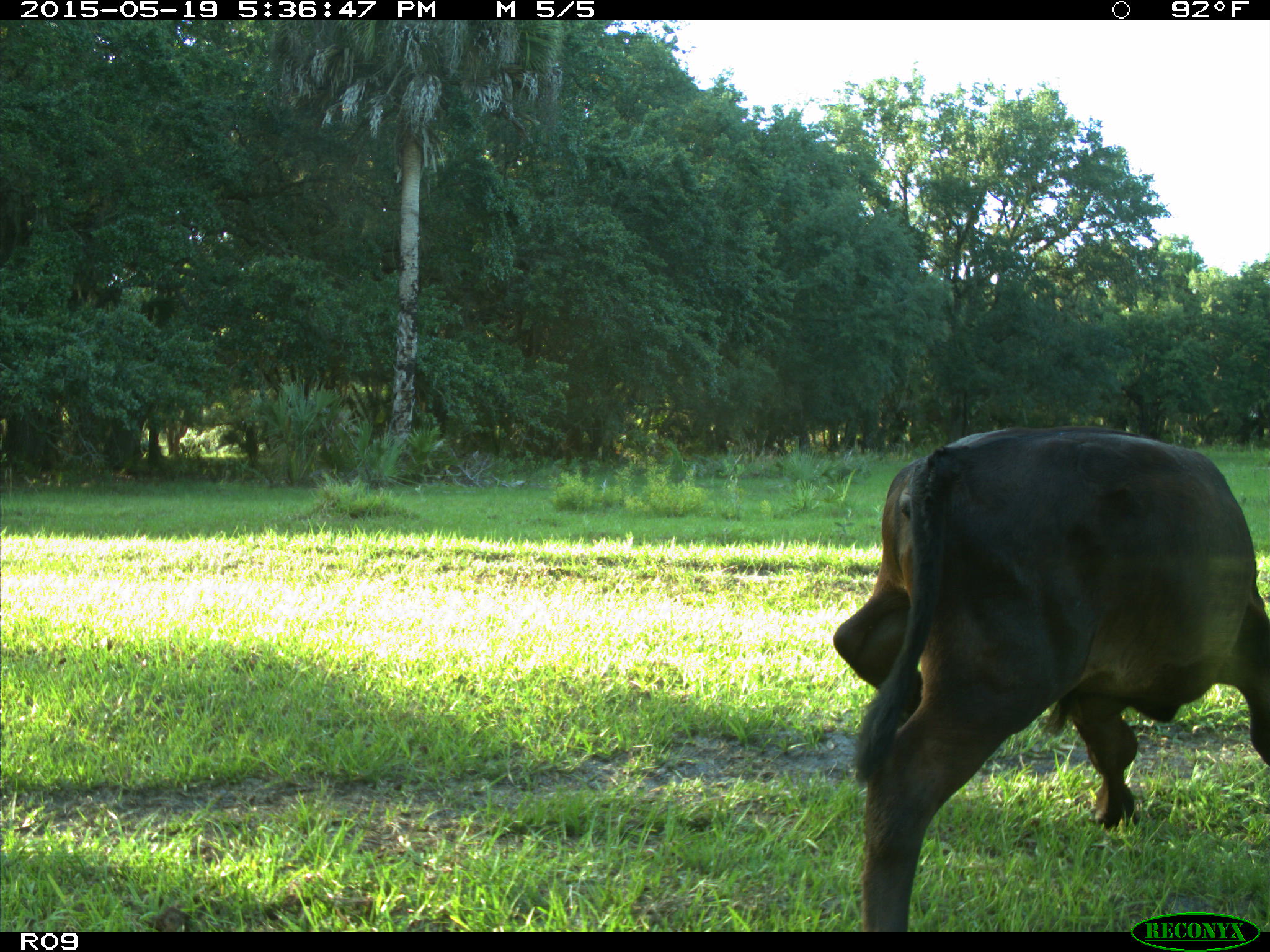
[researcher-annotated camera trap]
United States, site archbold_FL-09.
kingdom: Animalia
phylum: Chordata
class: Mammalia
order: Artiodactyla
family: Bovidae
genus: Bos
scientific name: Bos taurus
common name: domestic cow